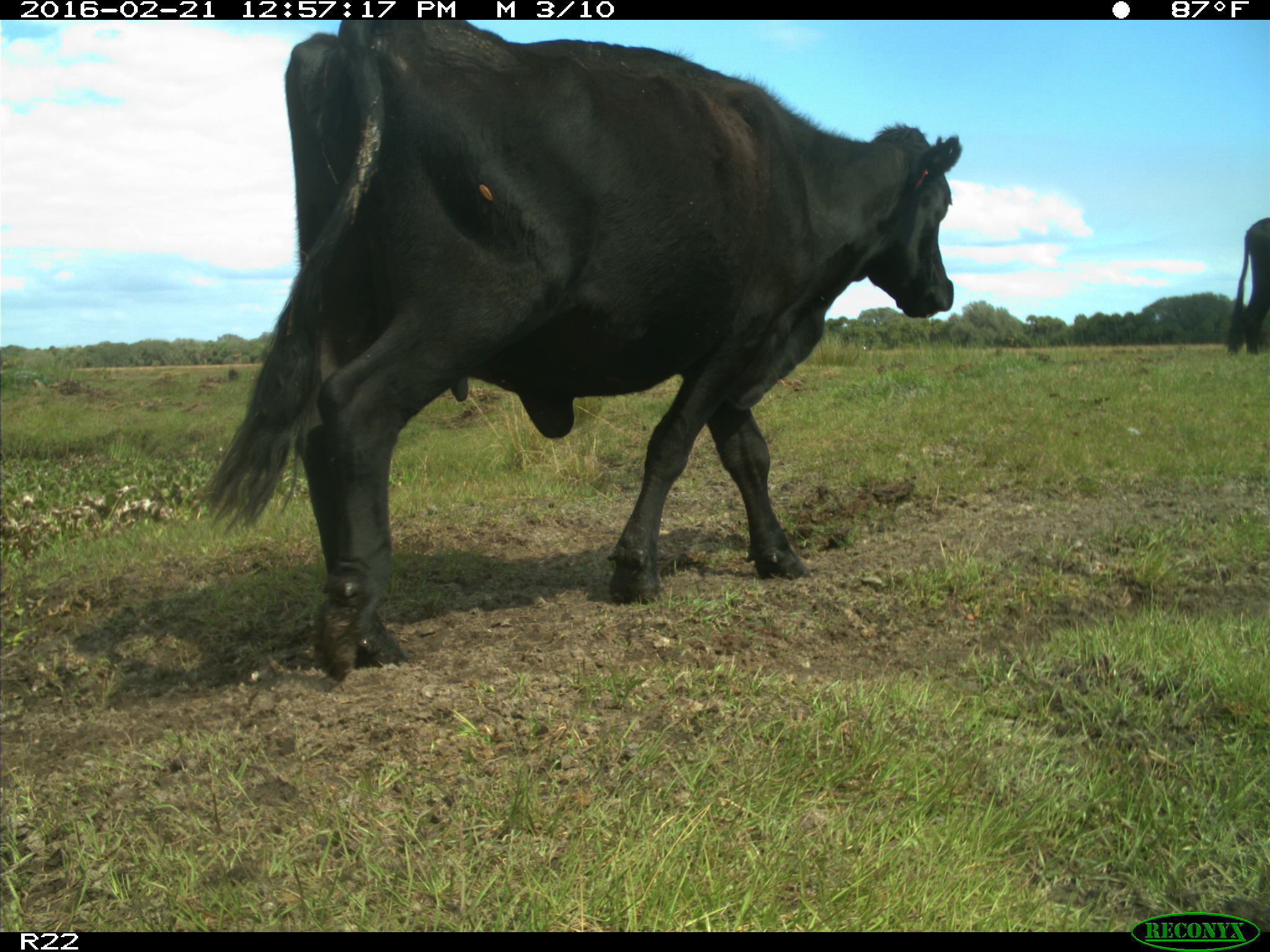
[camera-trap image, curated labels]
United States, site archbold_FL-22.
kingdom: Animalia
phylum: Chordata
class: Mammalia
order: Artiodactyla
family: Bovidae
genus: Bos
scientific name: Bos taurus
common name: domestic cow